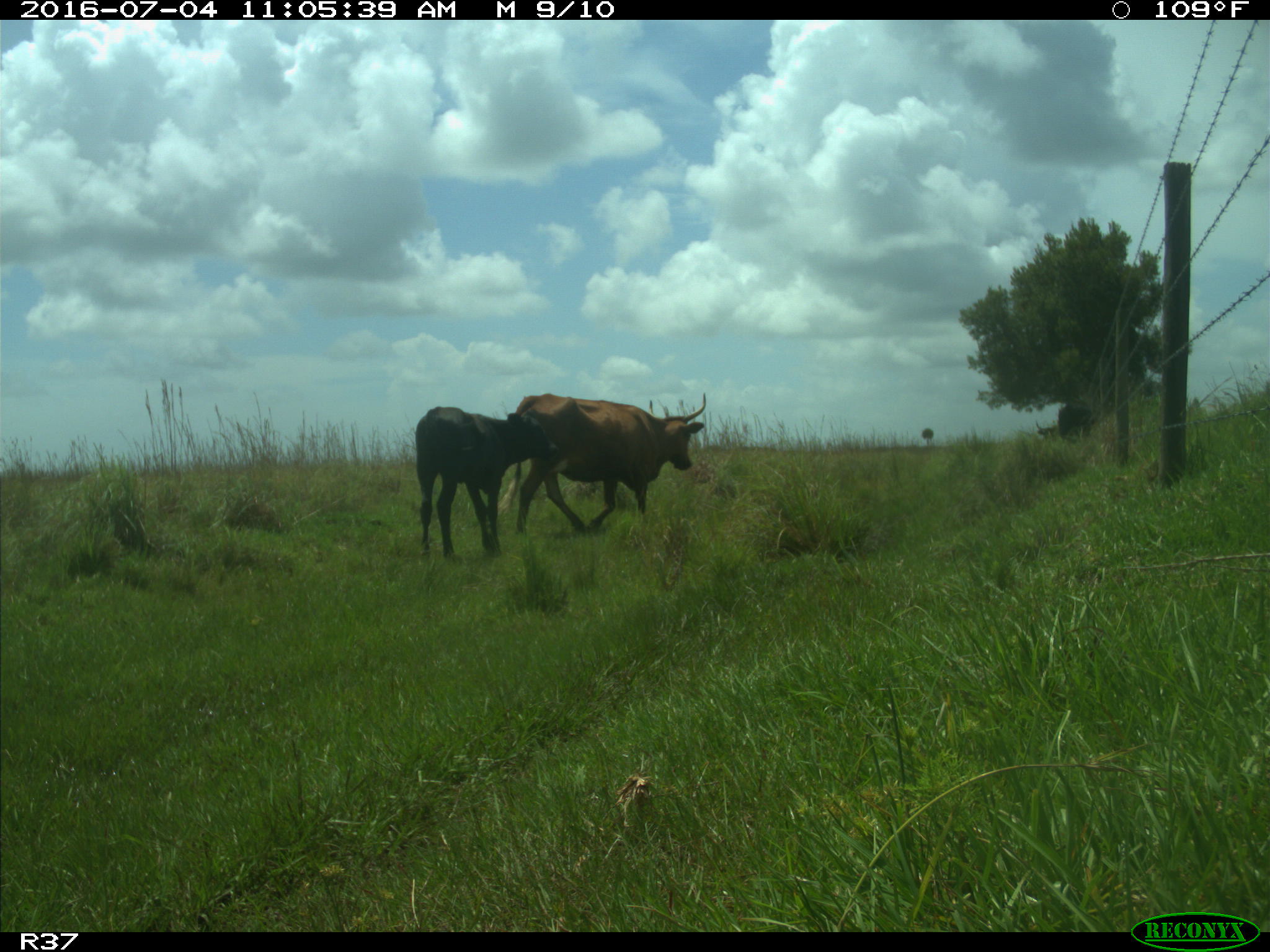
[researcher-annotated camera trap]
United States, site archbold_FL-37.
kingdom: Animalia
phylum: Chordata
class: Mammalia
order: Artiodactyla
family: Bovidae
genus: Bos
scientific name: Bos taurus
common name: domestic cow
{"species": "Bos taurus (domestic cow)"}